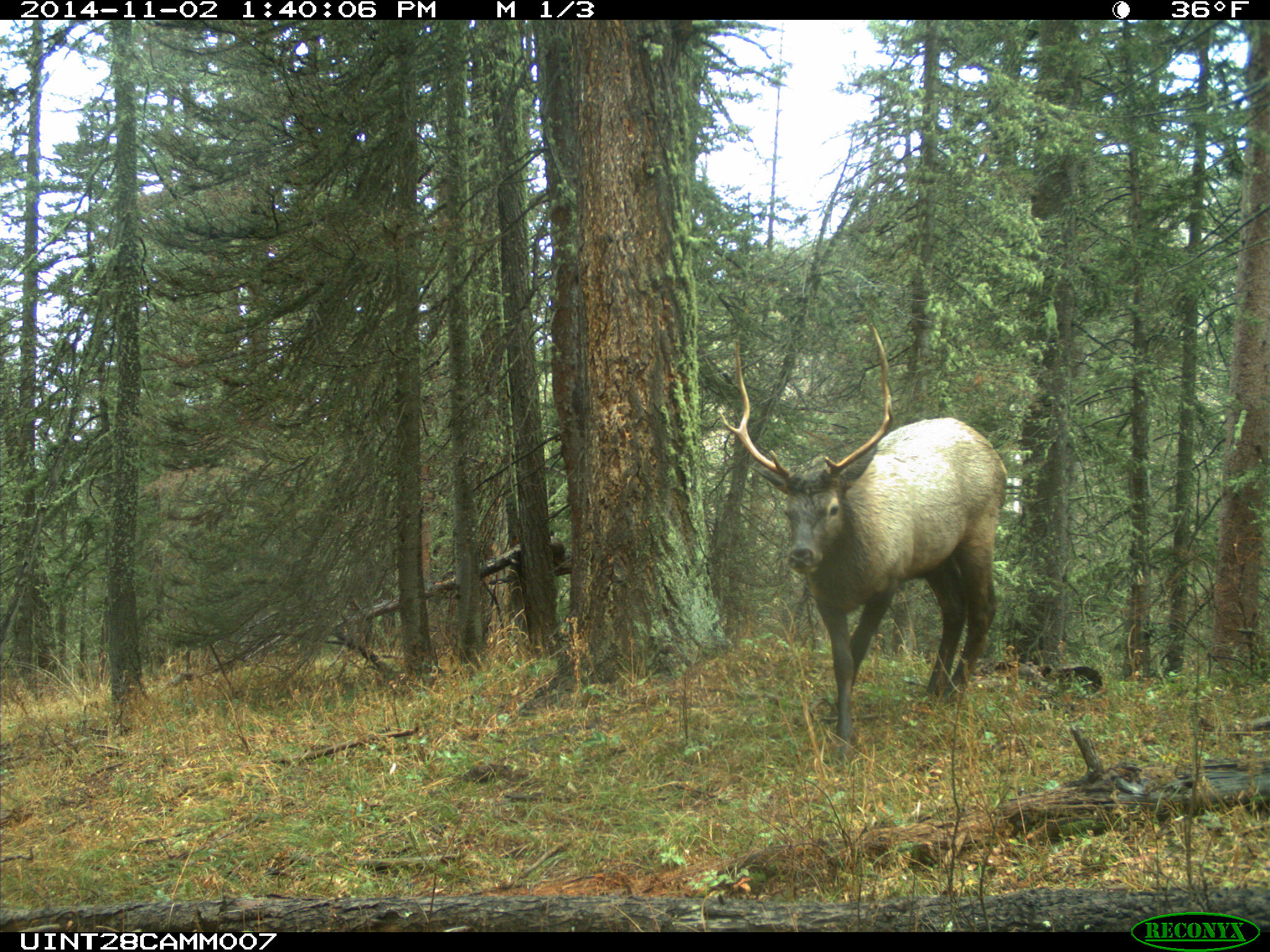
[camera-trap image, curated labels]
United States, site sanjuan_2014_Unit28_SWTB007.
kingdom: Animalia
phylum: Chordata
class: Mammalia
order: Artiodactyla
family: Cervidae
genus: Cervus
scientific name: Cervus elaphus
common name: red deer